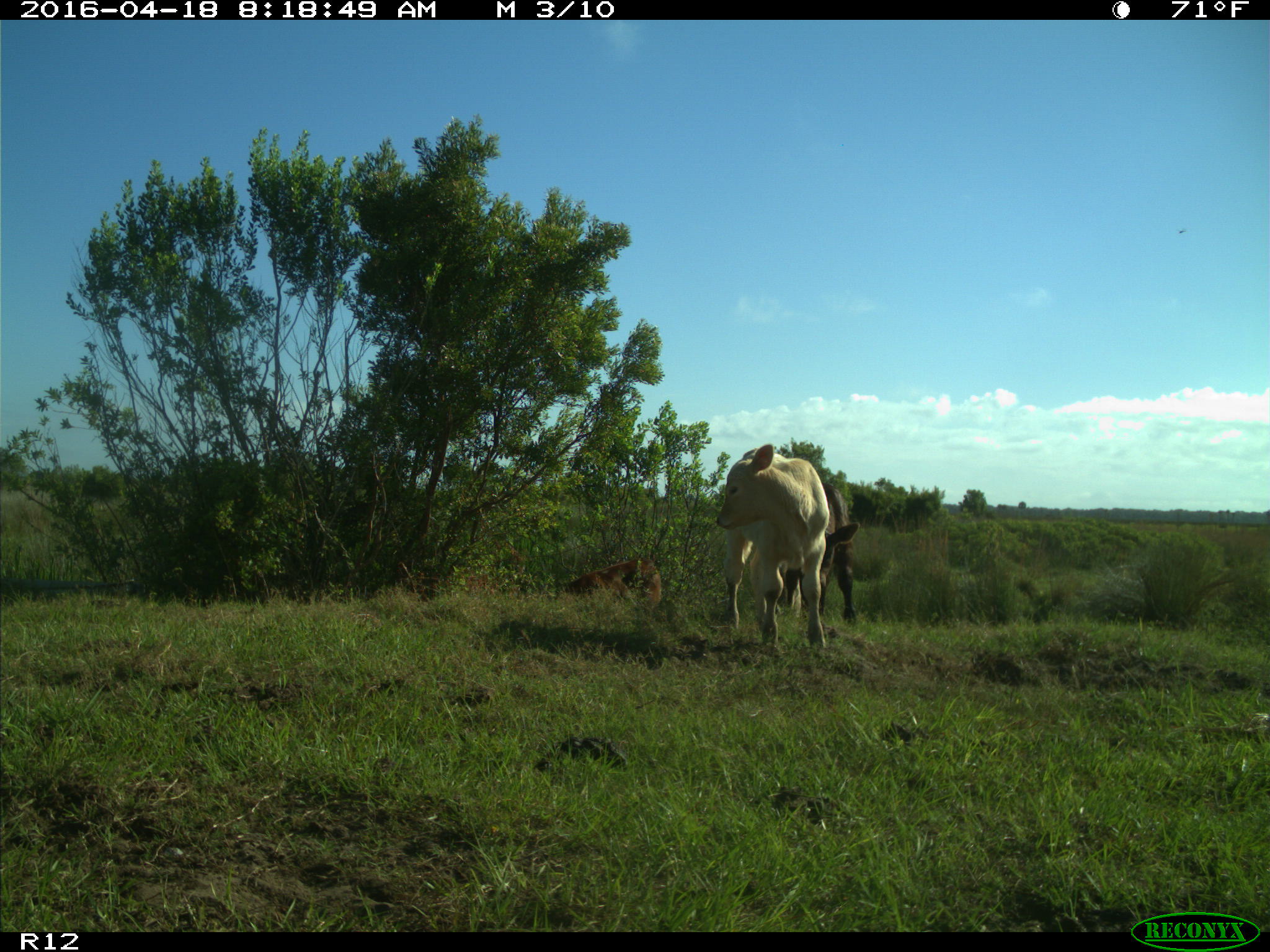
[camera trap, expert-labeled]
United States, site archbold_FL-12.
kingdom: Animalia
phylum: Chordata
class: Mammalia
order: Artiodactyla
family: Bovidae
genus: Bos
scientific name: Bos taurus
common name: domestic cow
Bos taurus (domestic cow).